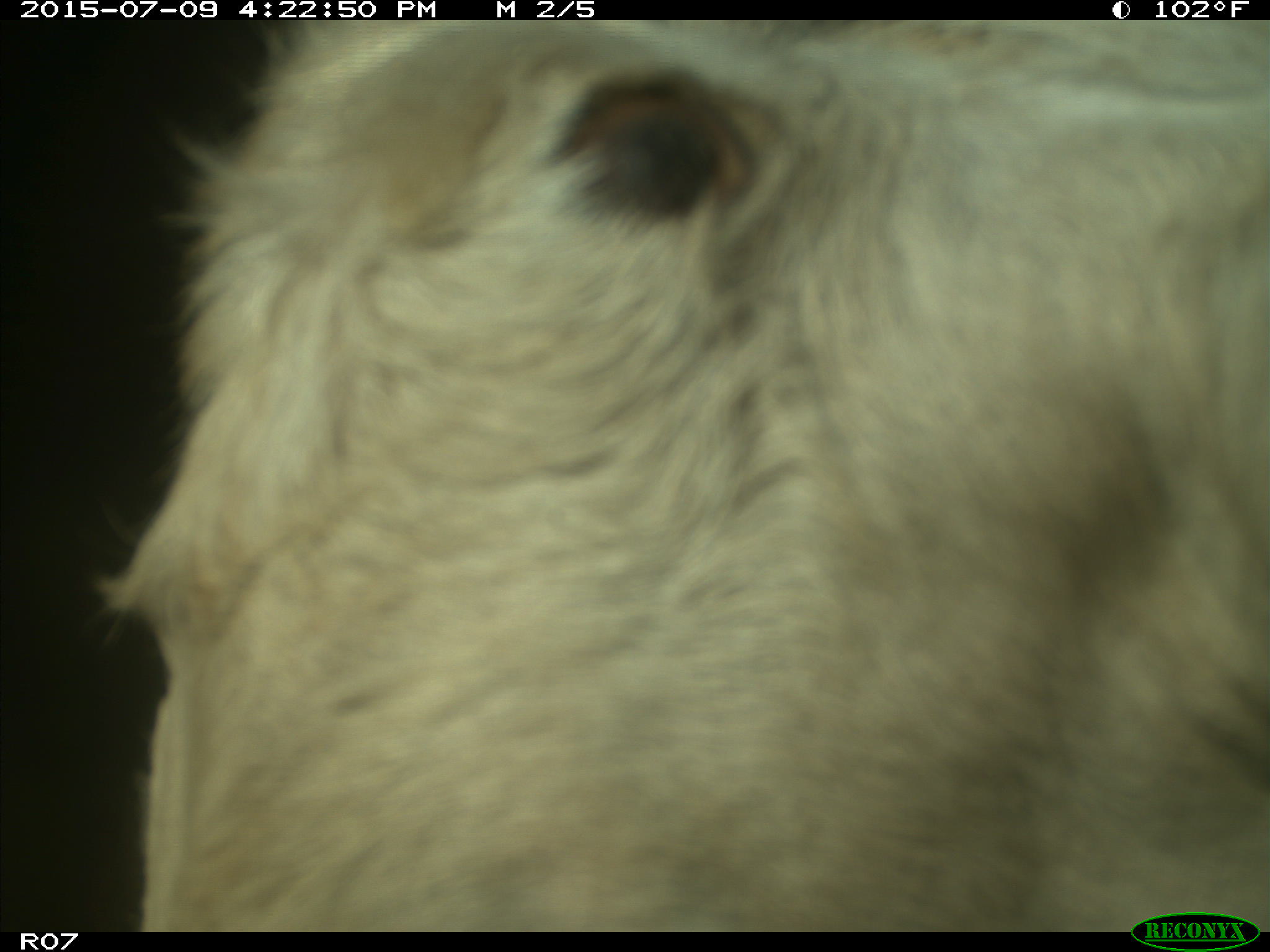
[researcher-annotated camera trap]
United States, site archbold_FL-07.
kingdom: Animalia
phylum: Chordata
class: Mammalia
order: Artiodactyla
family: Bovidae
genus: Bos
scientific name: Bos taurus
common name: domestic cow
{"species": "Bos taurus (domestic cow)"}